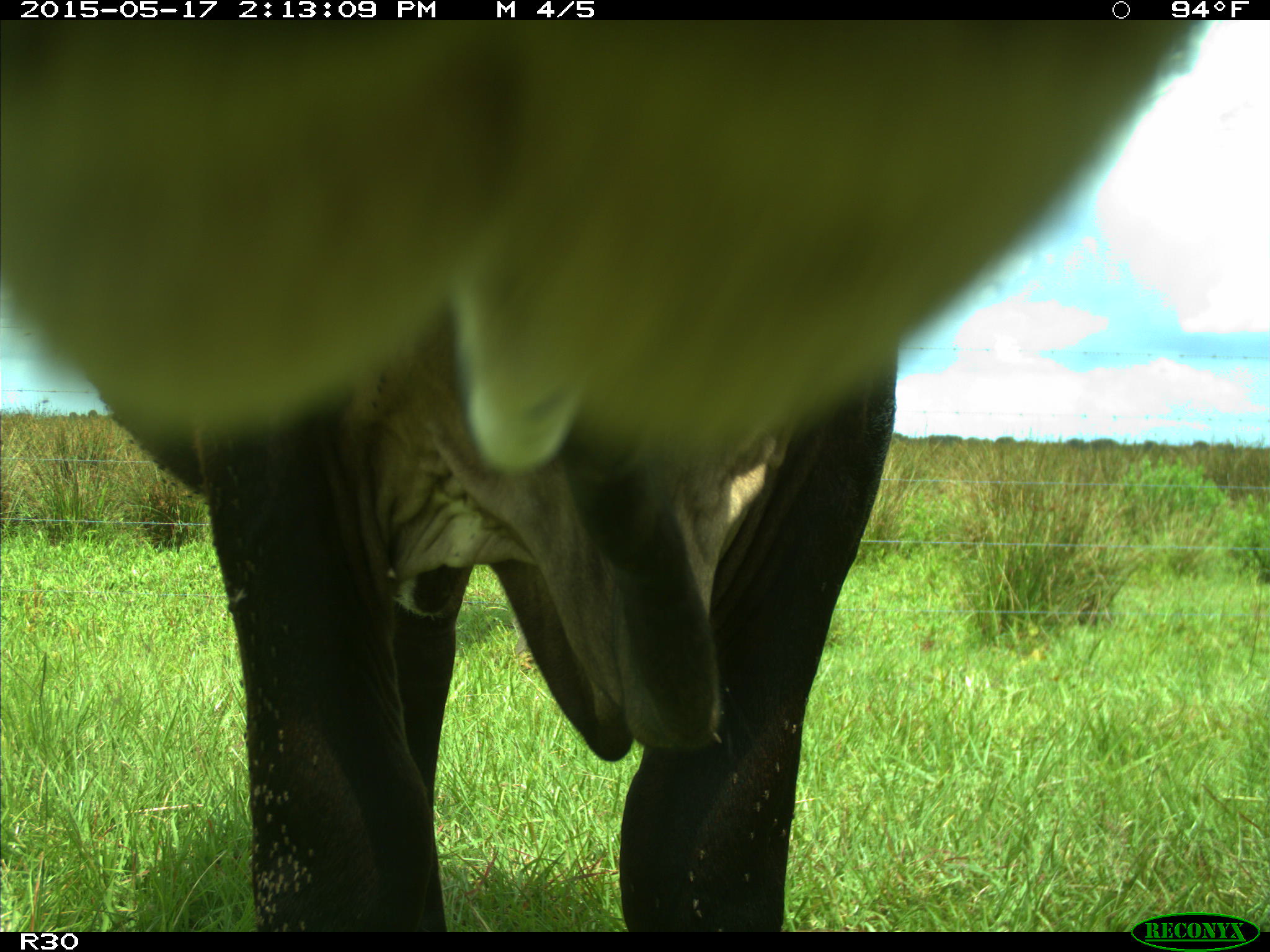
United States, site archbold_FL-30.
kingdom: Animalia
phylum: Chordata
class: Mammalia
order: Artiodactyla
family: Bovidae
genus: Bos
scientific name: Bos taurus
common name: domestic cow